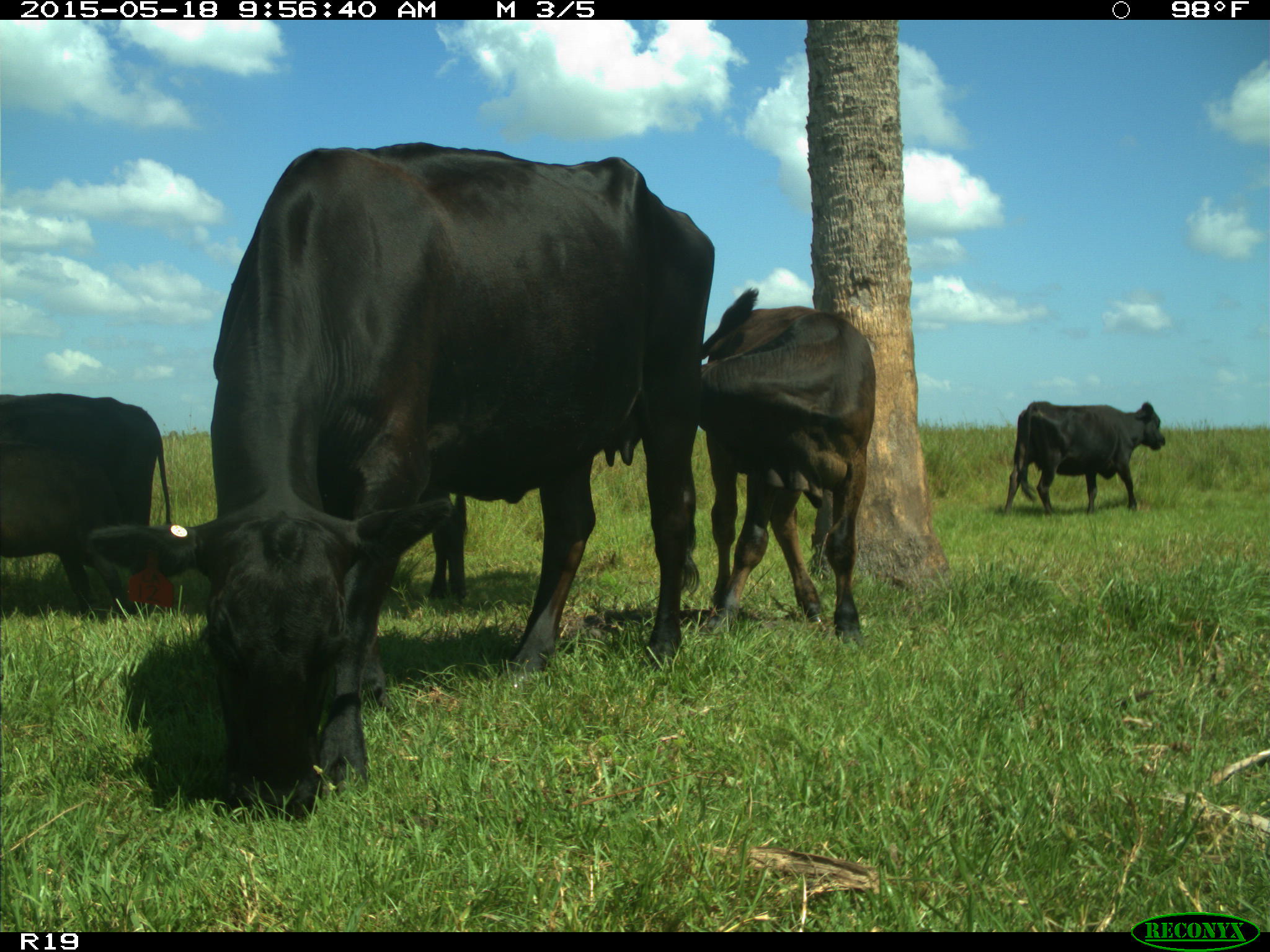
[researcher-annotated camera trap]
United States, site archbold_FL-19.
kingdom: Animalia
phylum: Chordata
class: Mammalia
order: Artiodactyla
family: Bovidae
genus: Bos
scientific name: Bos taurus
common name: domestic cow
Bos taurus (domestic cow).